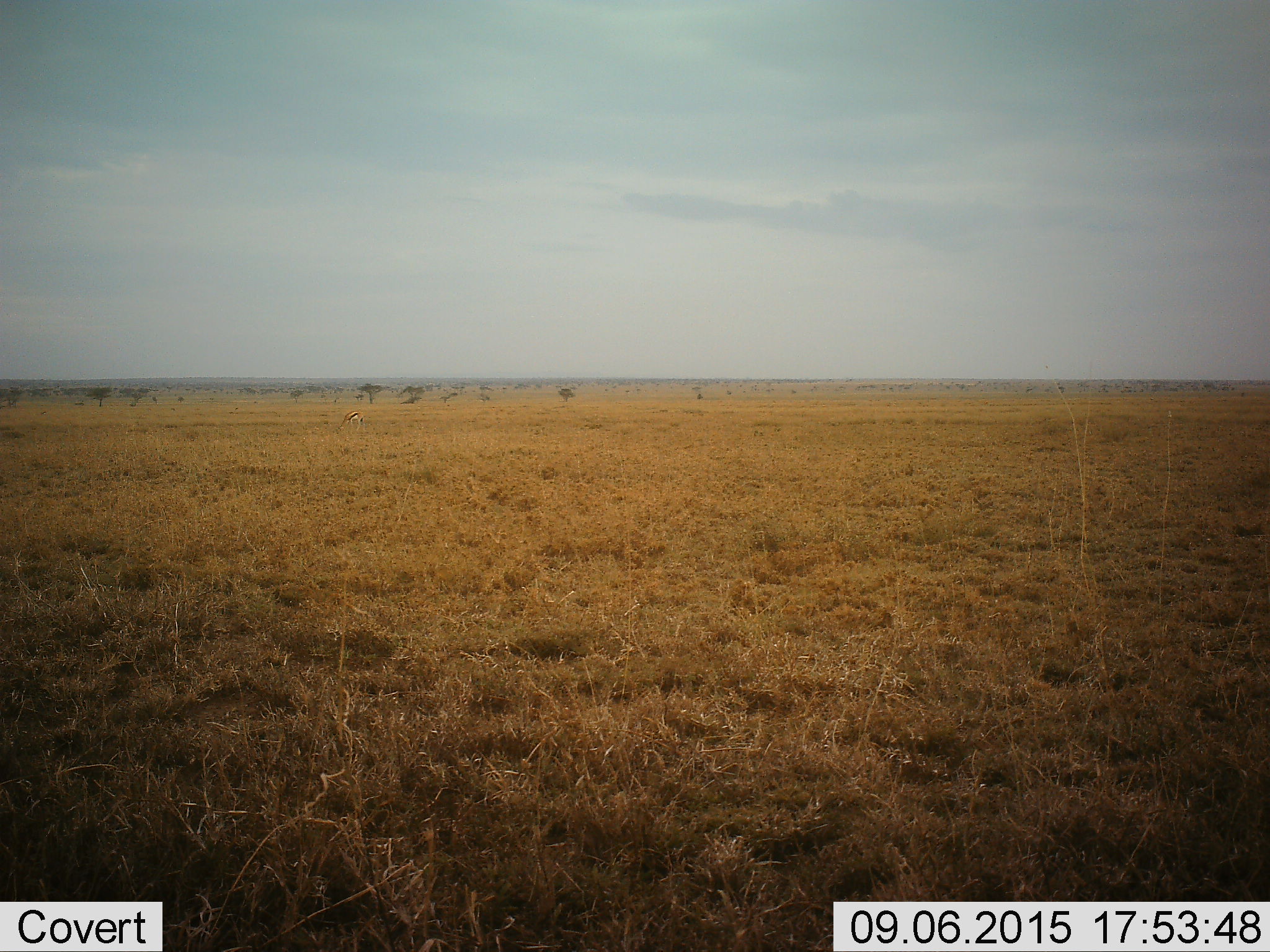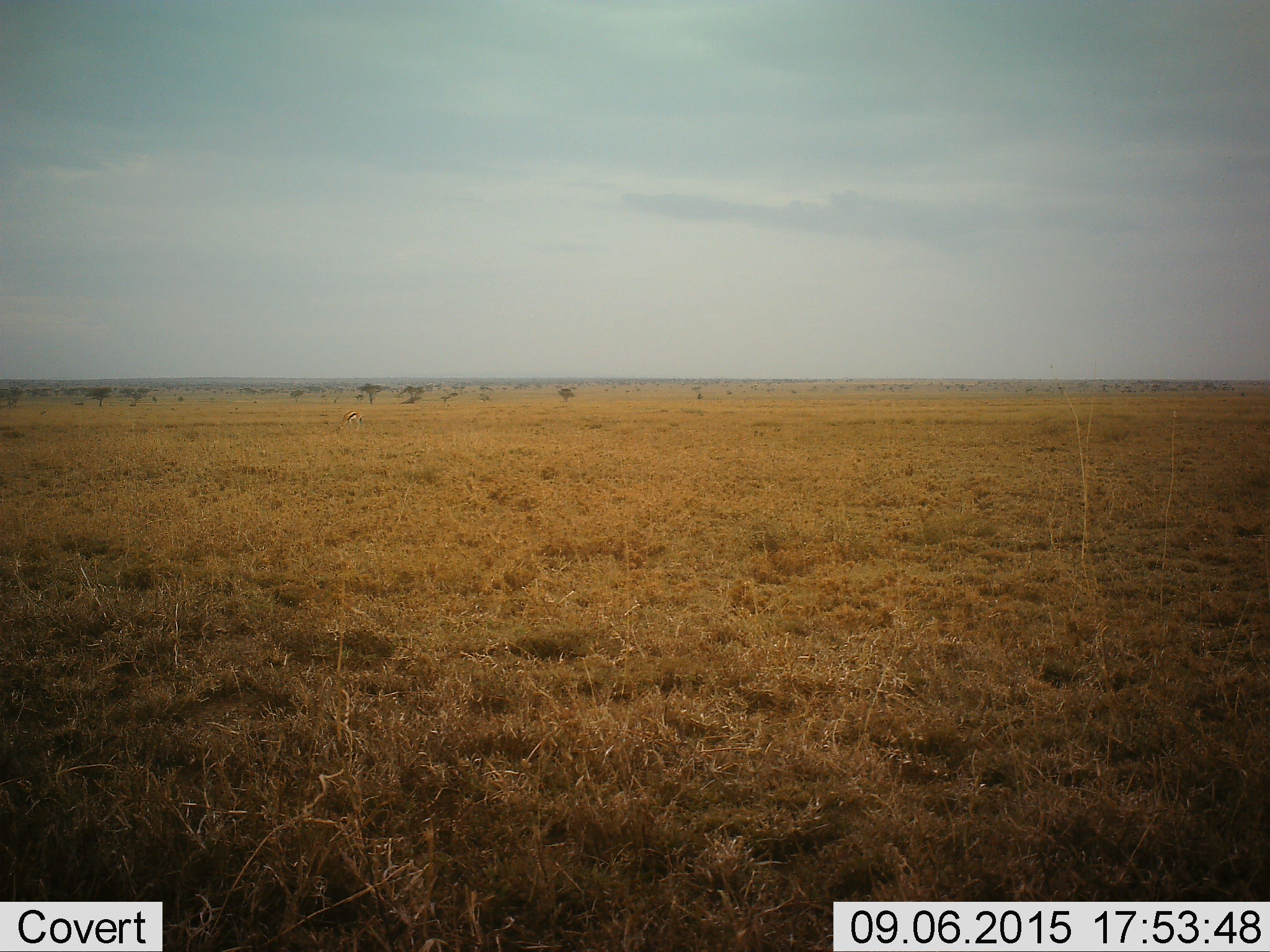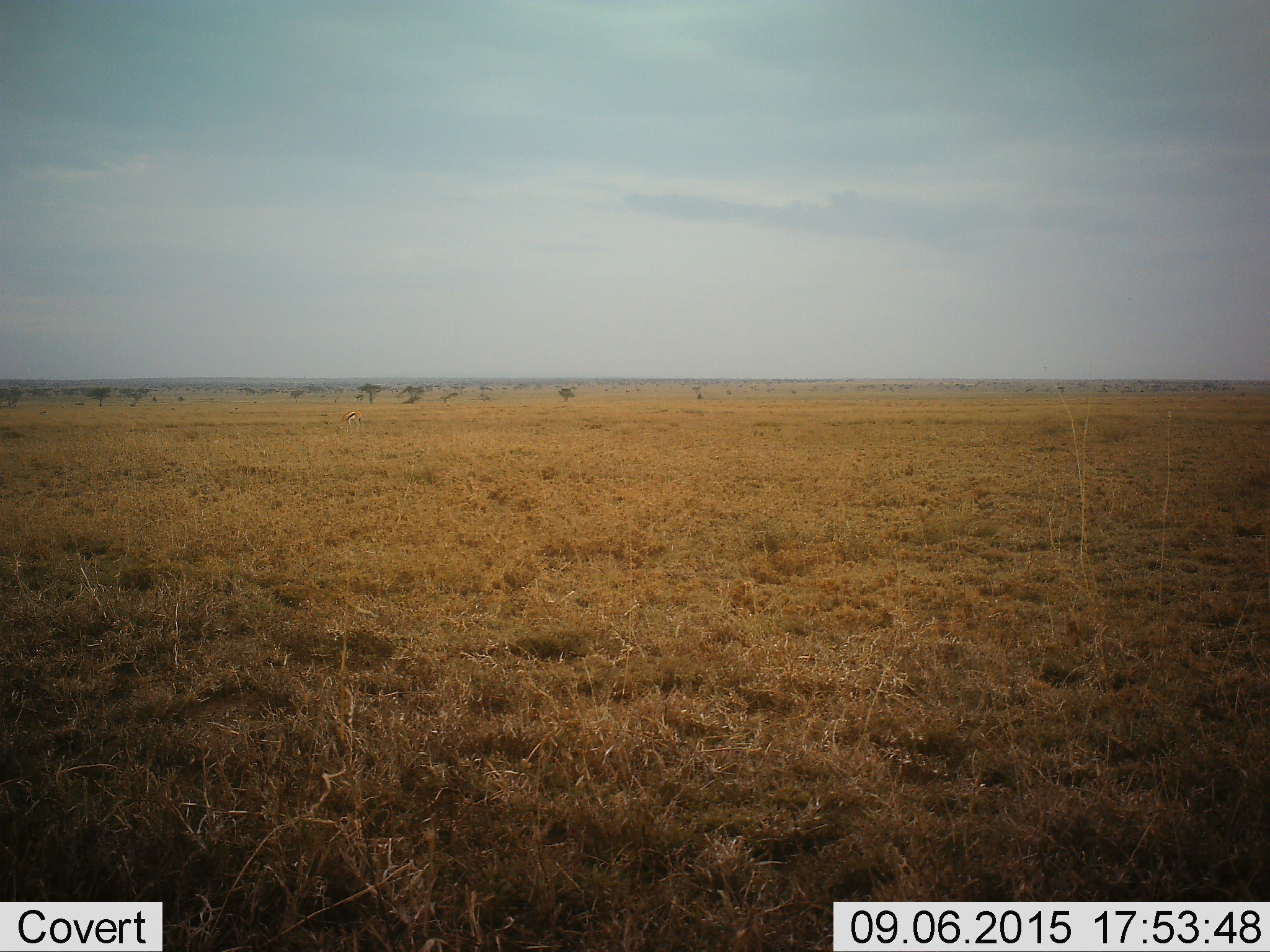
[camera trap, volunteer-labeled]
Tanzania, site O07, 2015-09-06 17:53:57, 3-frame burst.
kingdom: Animalia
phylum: Chordata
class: Mammalia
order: Artiodactyla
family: Bovidae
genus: Eudorcas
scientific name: Eudorcas thomsonii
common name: thomson's gazelle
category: gazellethomsons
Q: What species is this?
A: Gazellethomsons (thomson's gazelle) (Eudorcas thomsonii).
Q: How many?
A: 1.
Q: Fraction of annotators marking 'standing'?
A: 17%.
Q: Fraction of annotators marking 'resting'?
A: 0%.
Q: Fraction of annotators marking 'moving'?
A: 17%.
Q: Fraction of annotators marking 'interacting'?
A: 0%.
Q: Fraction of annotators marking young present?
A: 0%.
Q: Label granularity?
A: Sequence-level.